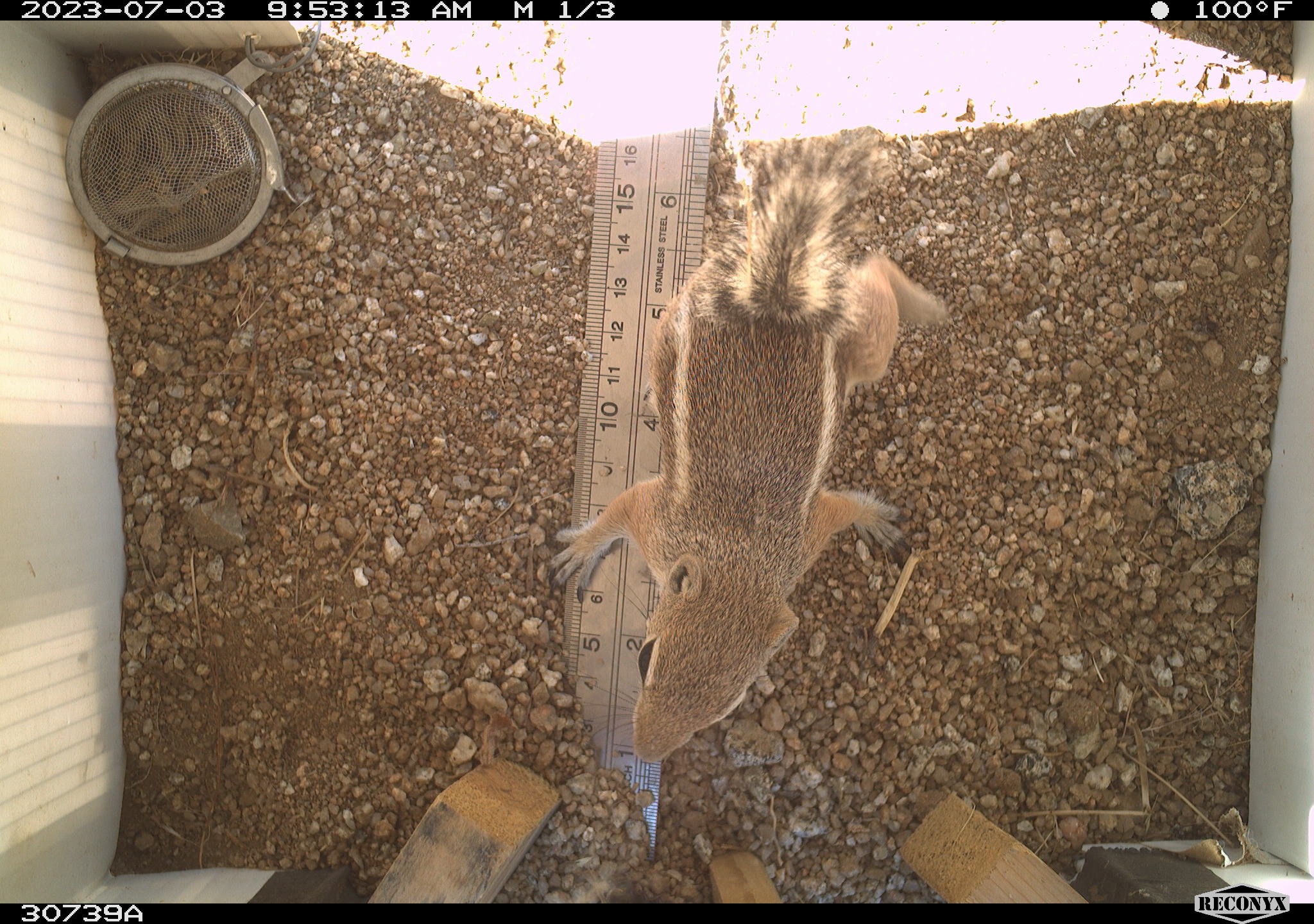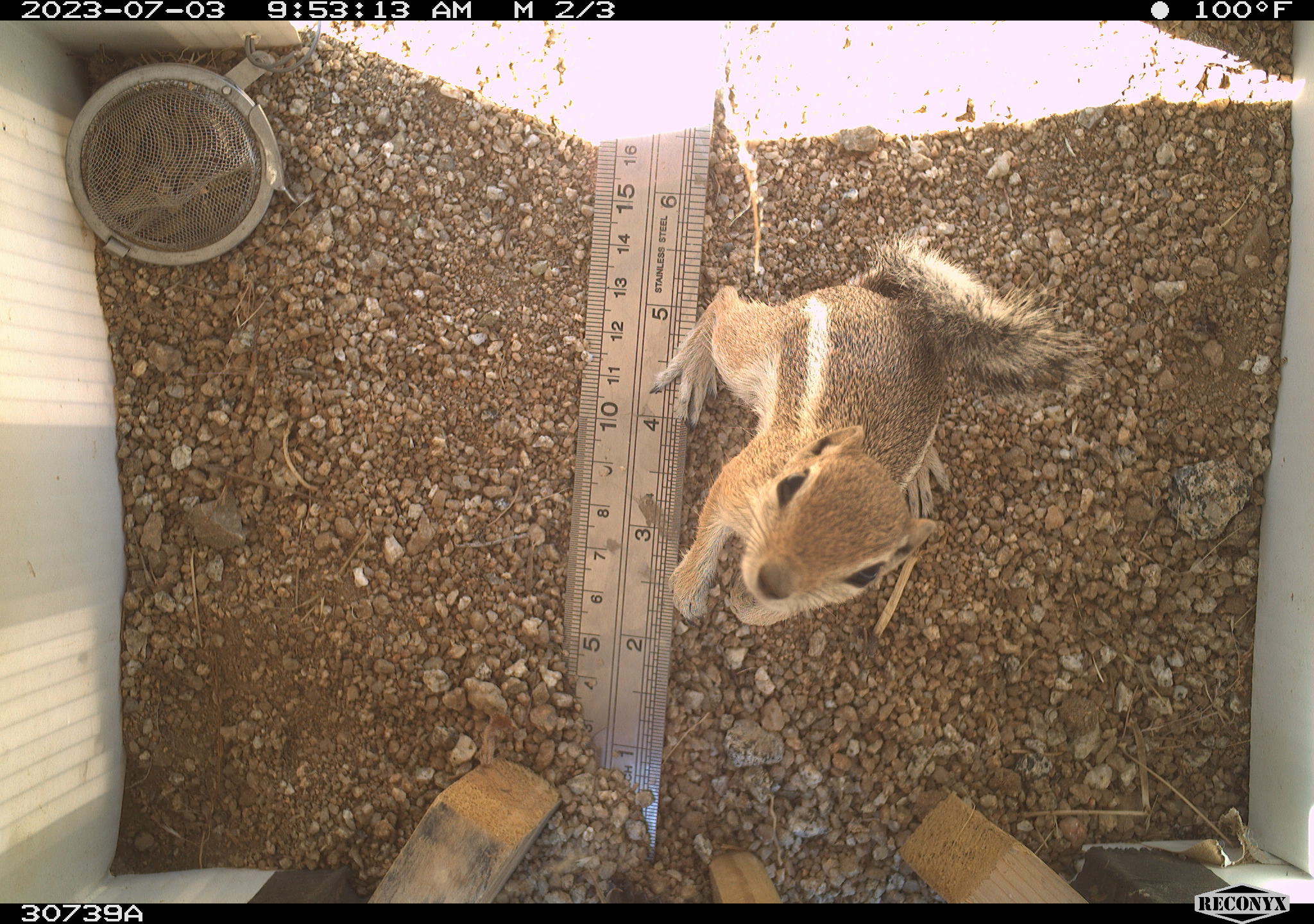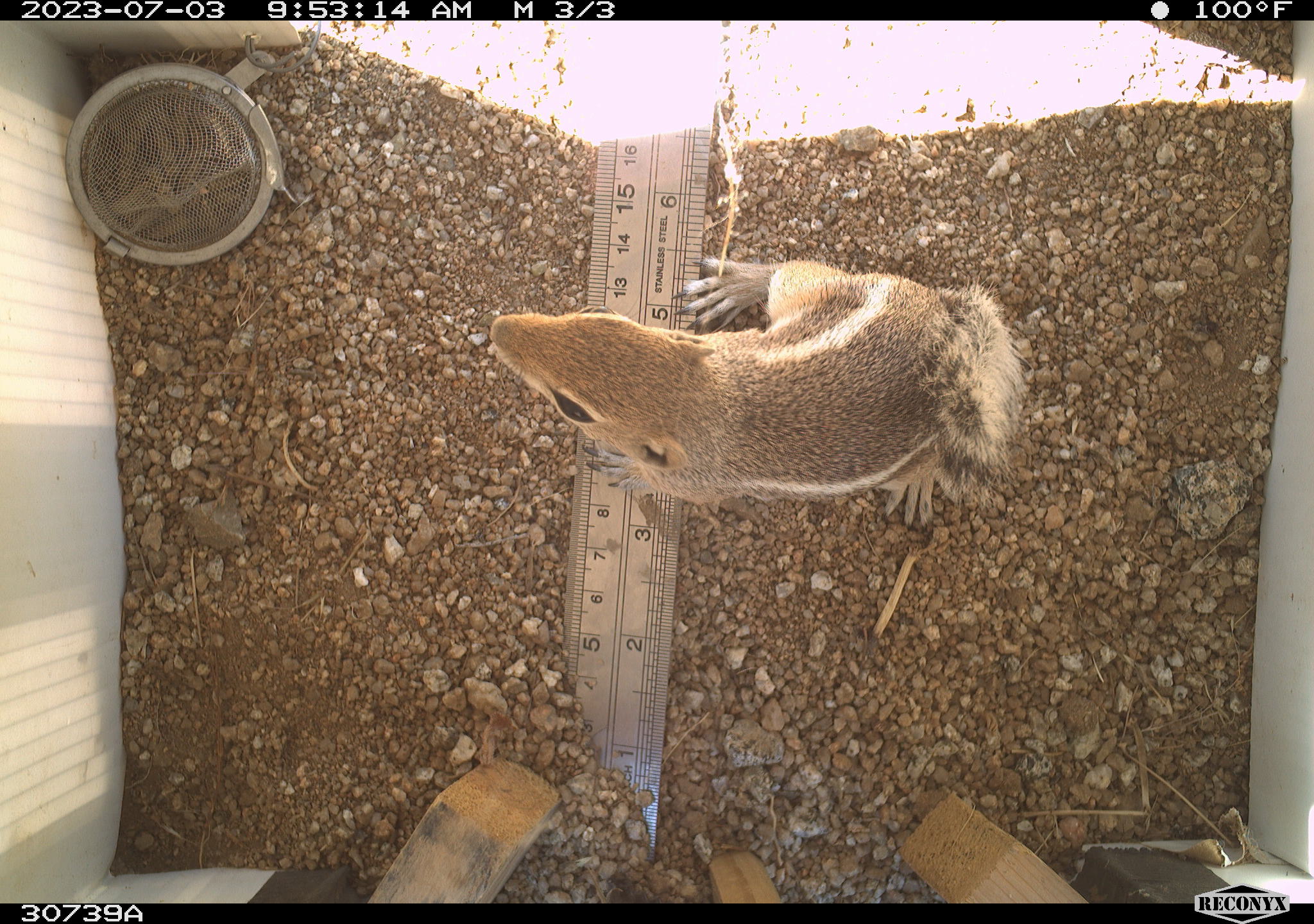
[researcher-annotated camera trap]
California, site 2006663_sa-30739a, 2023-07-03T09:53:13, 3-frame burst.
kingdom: Animalia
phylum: Chordata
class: Mammalia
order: Rodentia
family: Sciuridae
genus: Ammospermophilus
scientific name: Ammospermophilus leucurus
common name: white-tailed antelope squirrel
White-tailed antelope squirrel (Ammospermophilus leucurus).